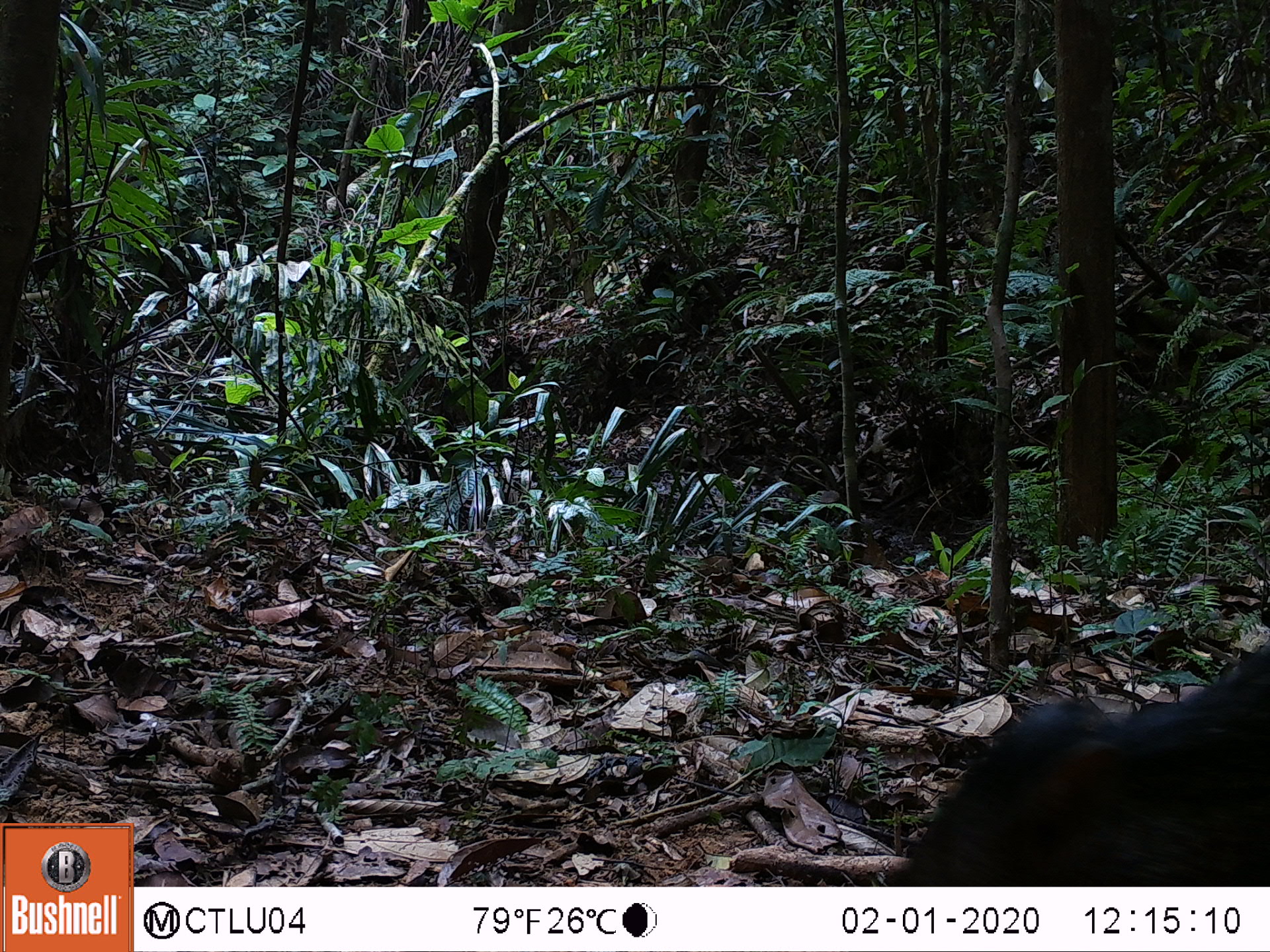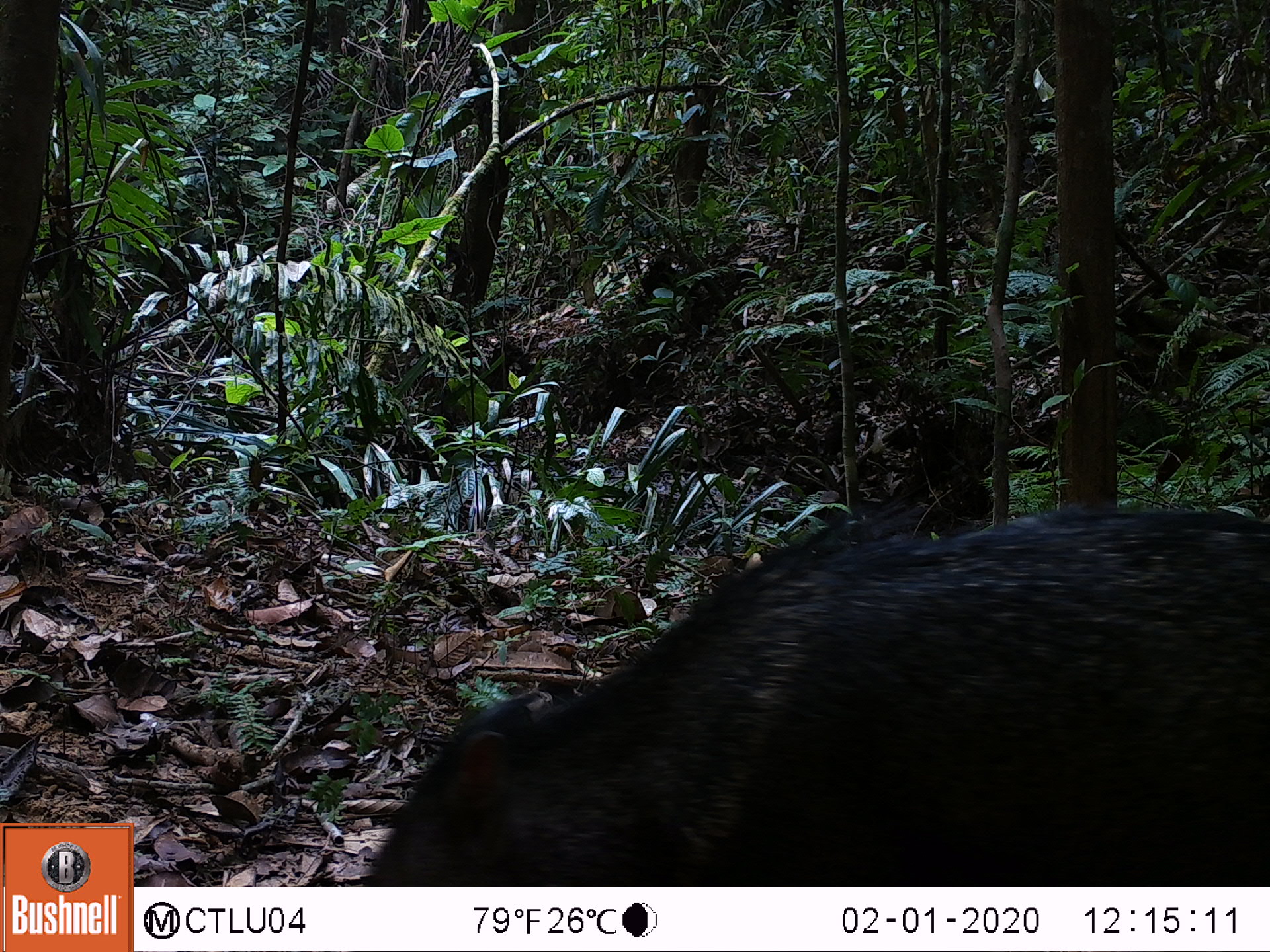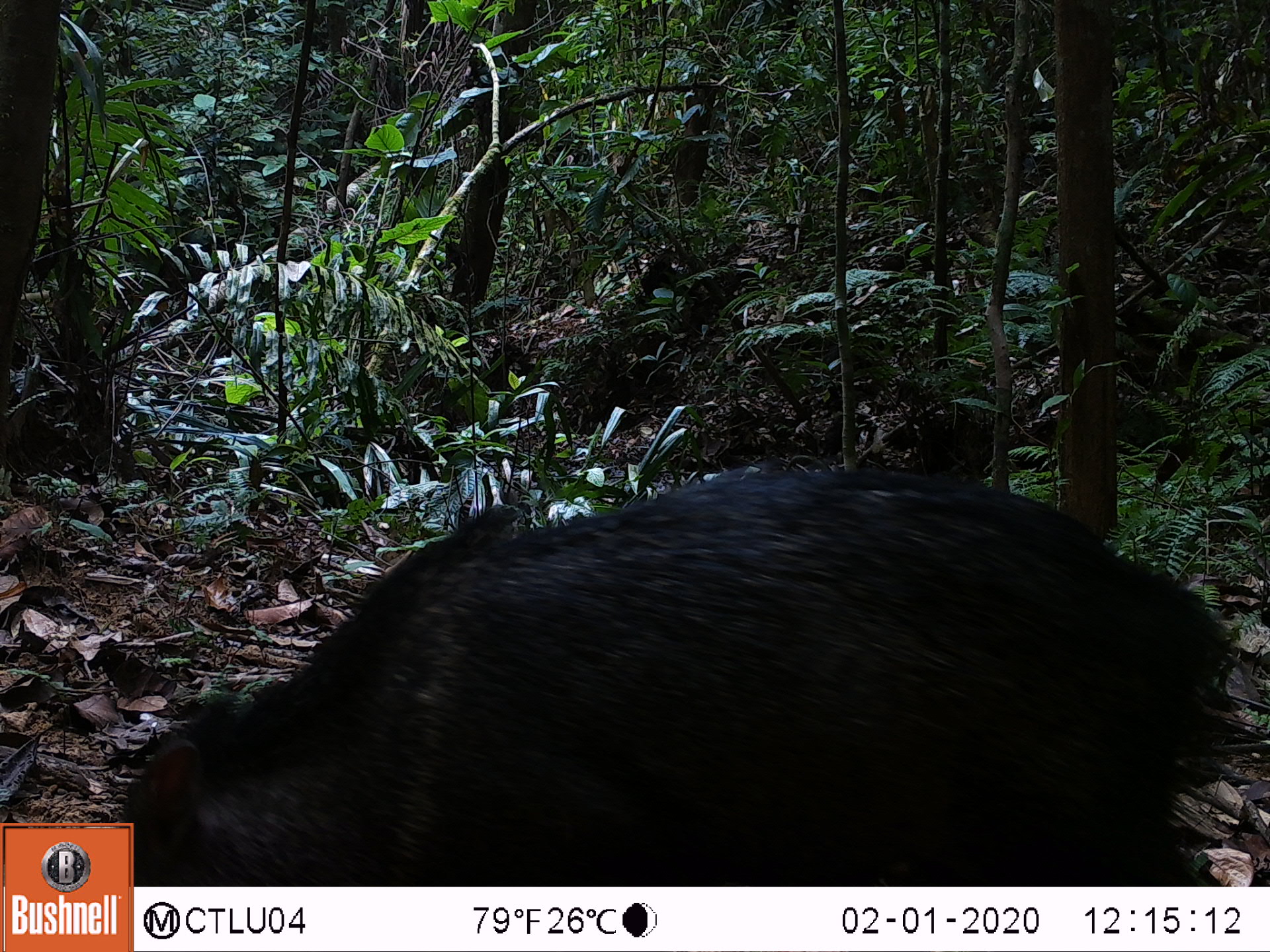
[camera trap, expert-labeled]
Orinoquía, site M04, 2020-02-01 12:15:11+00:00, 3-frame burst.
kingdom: Animalia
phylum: Chordata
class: Mammalia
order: Artiodactyla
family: Tayassuidae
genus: Pecari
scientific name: Pecari tajacu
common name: collared peccary